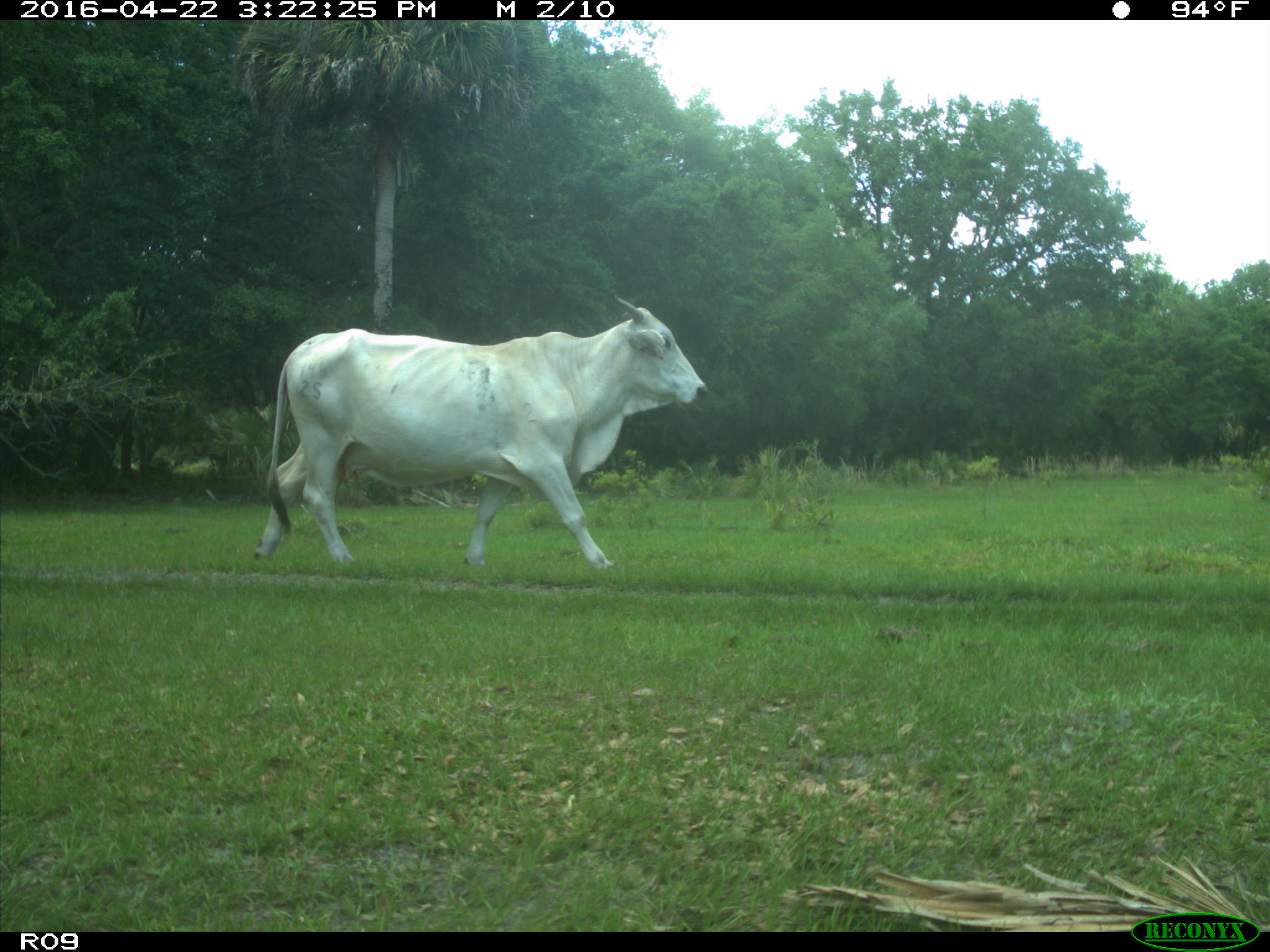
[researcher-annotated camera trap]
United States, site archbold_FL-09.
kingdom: Animalia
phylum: Chordata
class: Mammalia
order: Artiodactyla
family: Bovidae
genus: Bos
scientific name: Bos taurus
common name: domestic cow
Bos taurus (domestic cow).